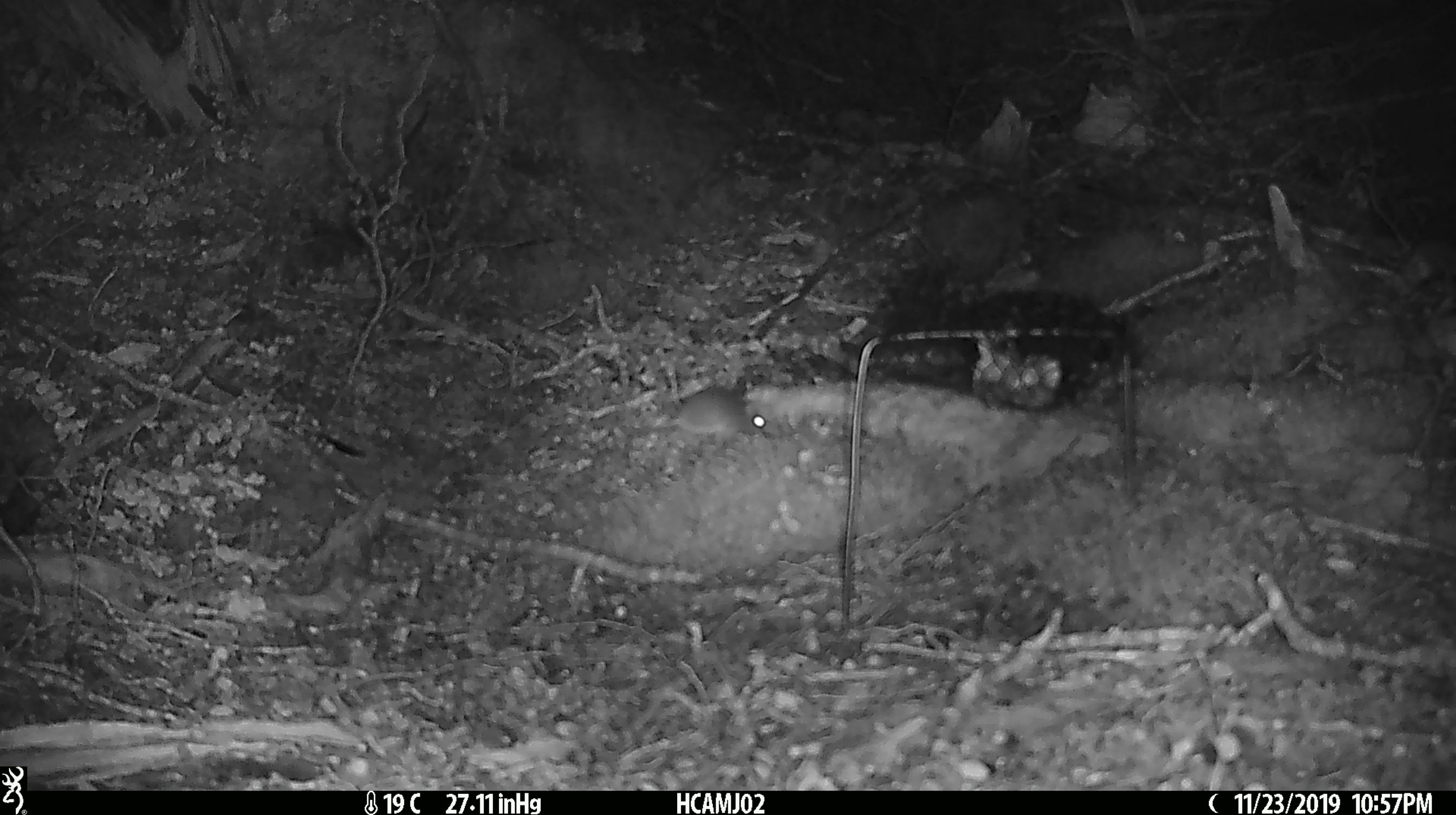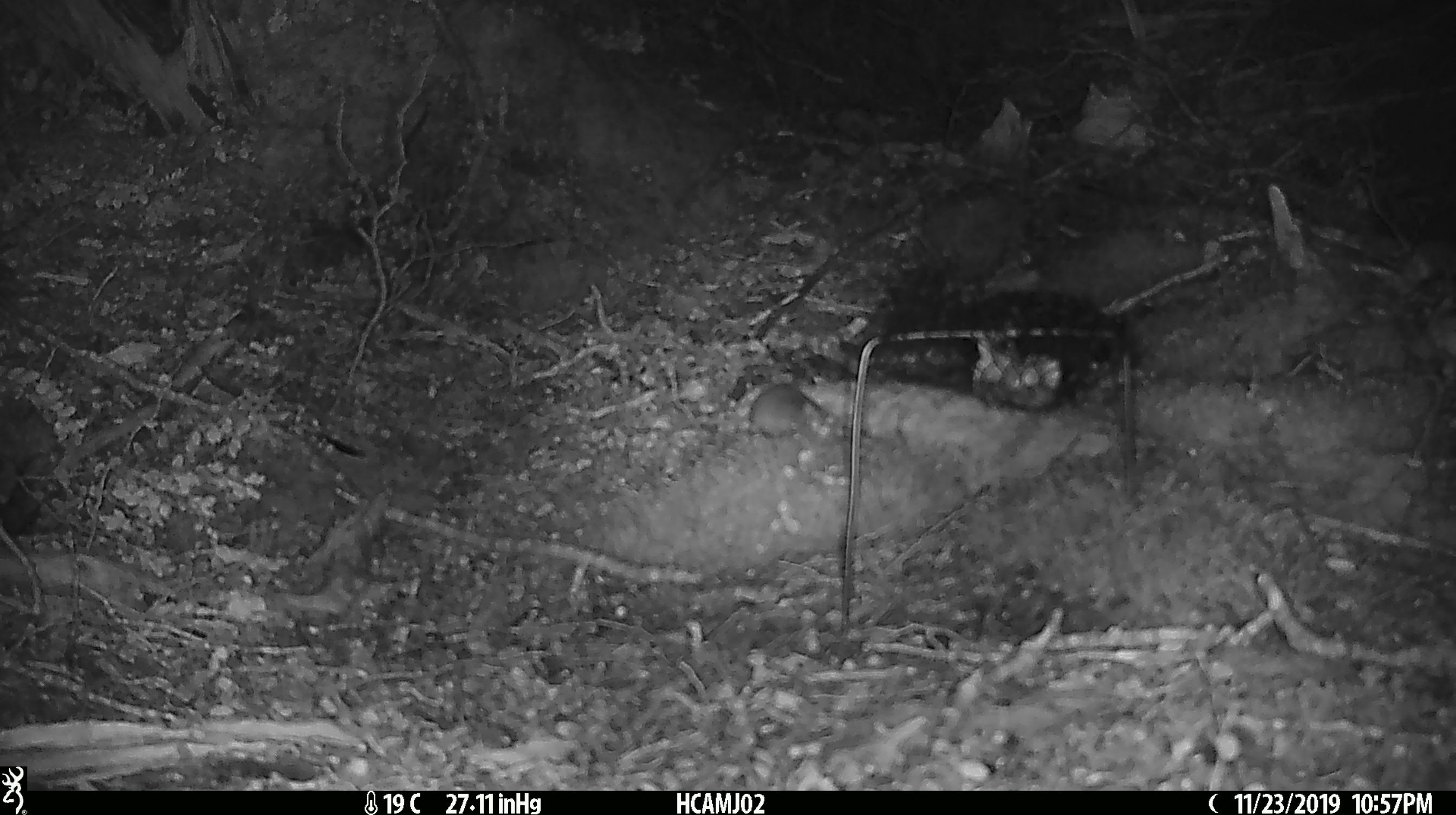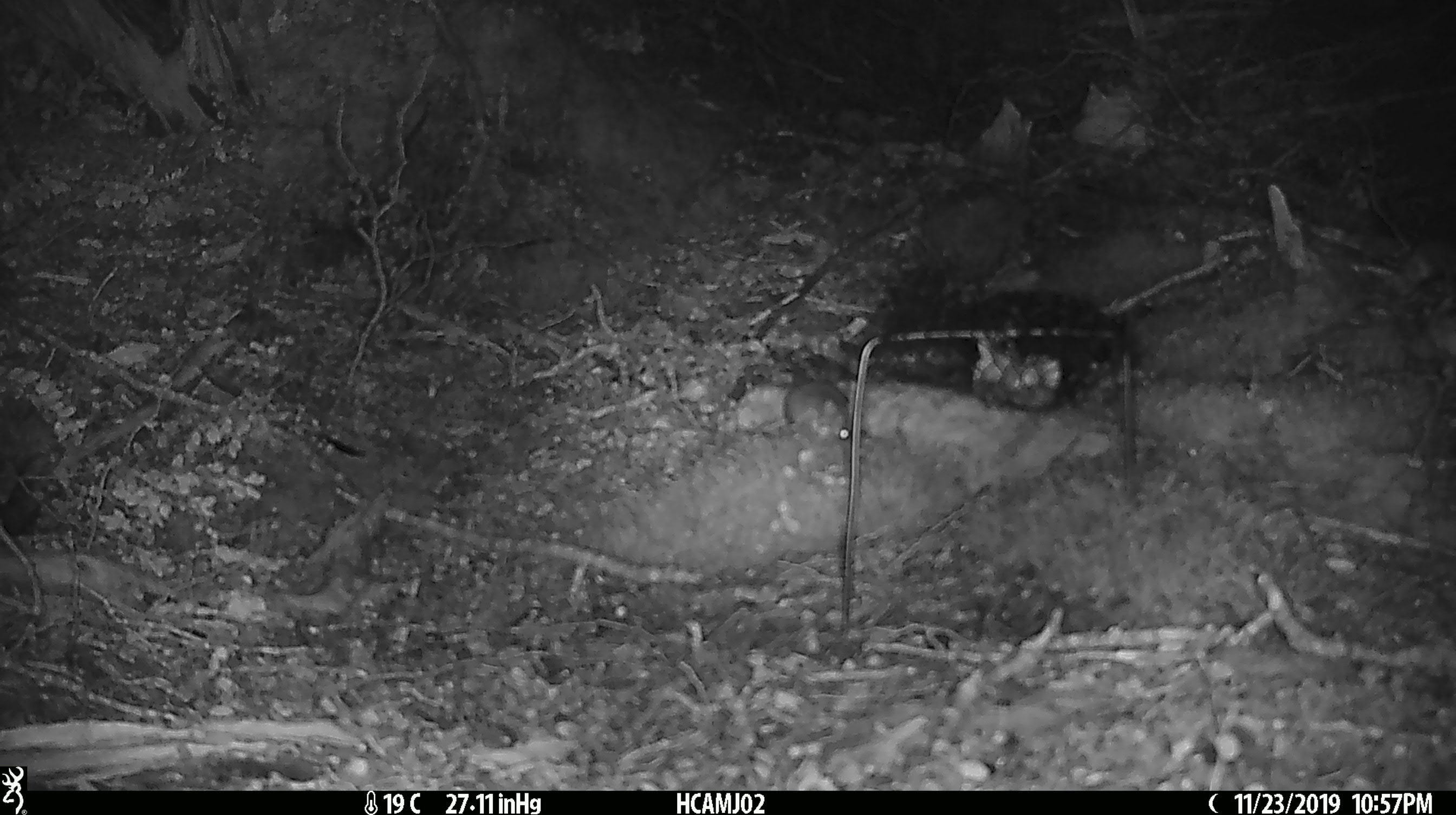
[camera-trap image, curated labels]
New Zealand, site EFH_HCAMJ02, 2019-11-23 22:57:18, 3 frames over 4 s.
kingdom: Animalia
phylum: Chordata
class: Mammalia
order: Rodentia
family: Muridae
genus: Mus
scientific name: Mus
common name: mouse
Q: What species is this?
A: Mouse (Mus).